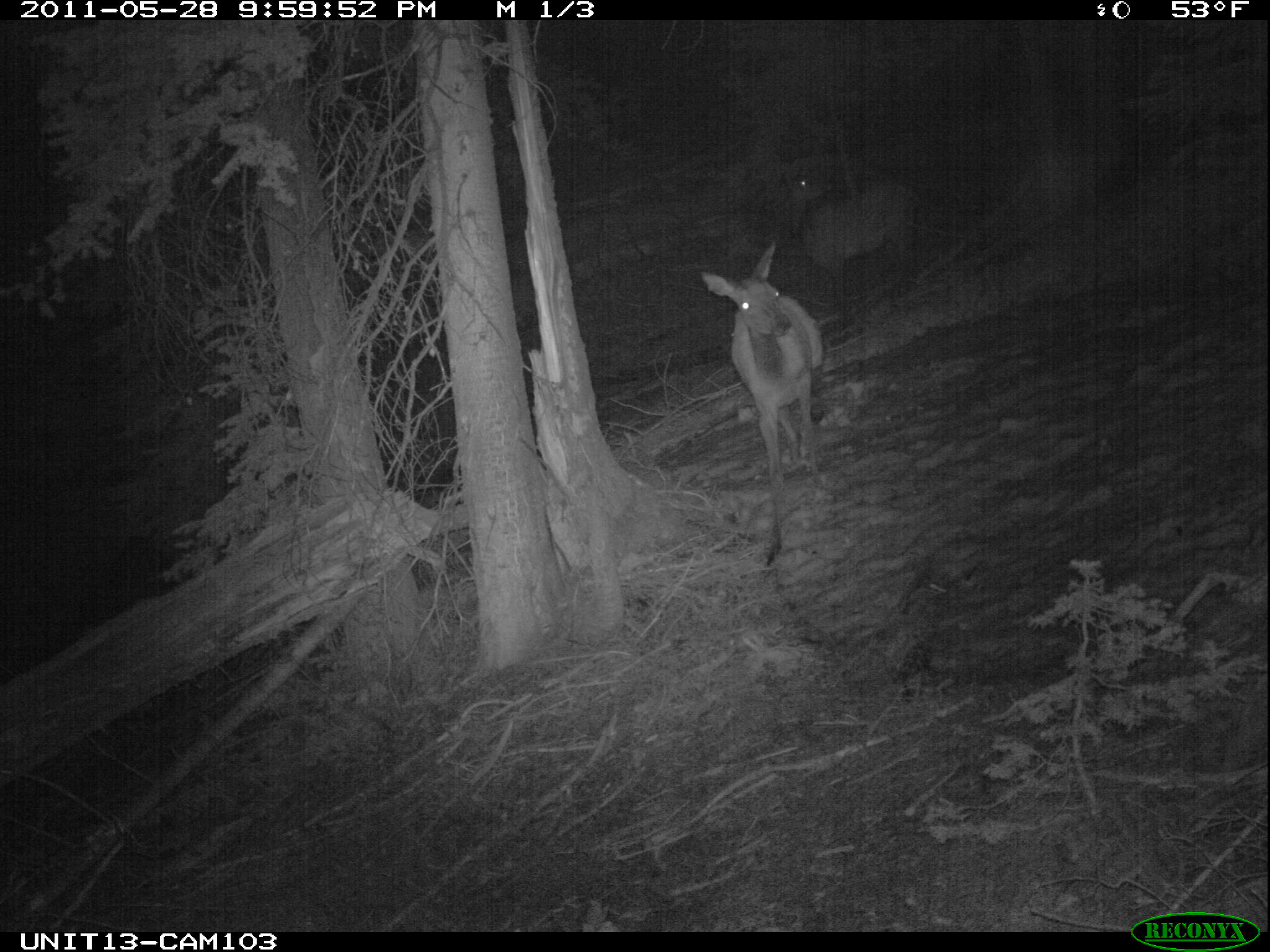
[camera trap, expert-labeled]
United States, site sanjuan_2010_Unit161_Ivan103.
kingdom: Animalia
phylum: Chordata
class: Mammalia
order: Artiodactyla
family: Cervidae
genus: Cervus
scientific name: Cervus elaphus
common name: red deer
Cervus elaphus (red deer).